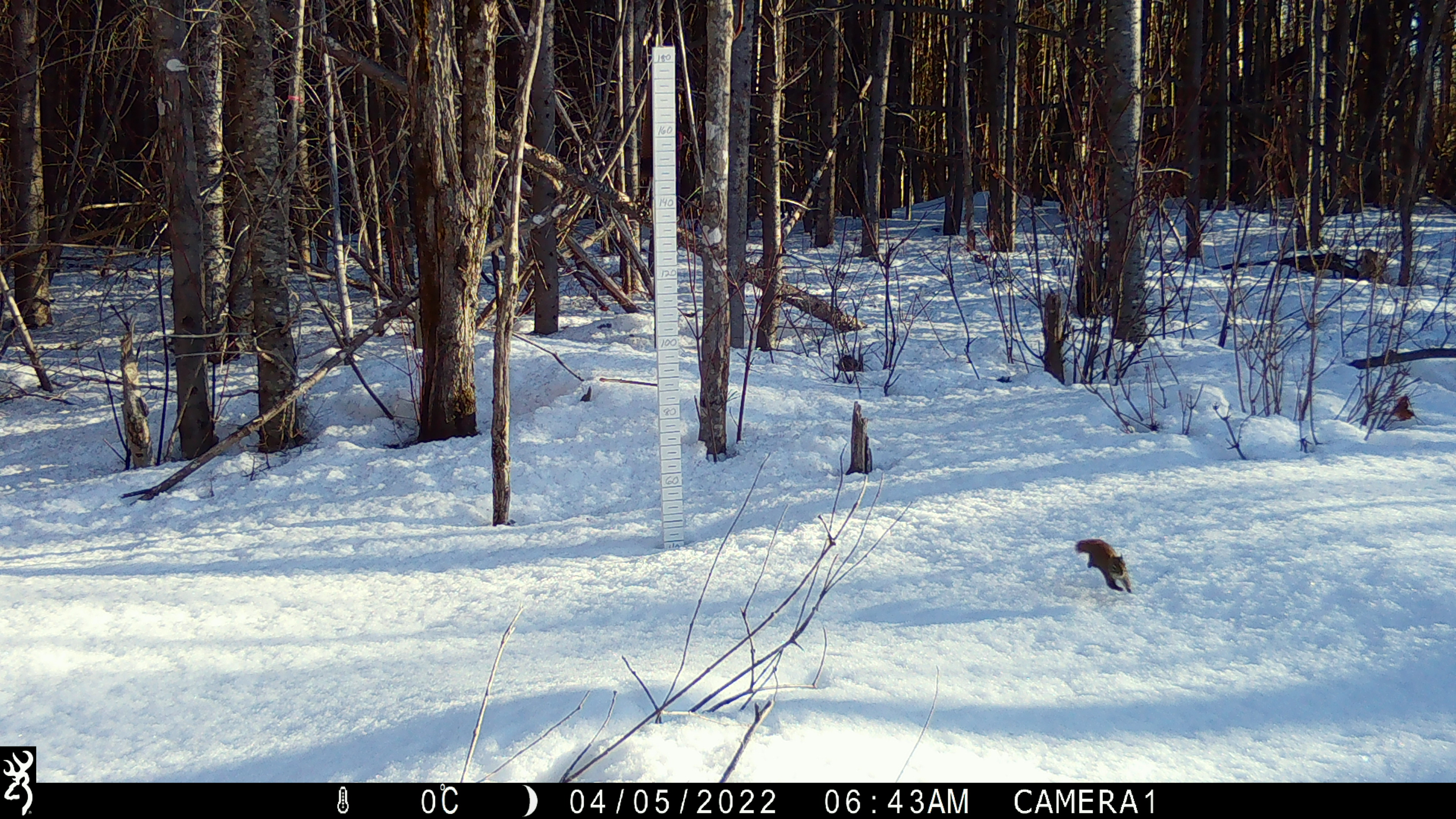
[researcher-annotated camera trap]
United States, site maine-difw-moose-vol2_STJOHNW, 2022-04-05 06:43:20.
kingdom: Animalia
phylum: Chordata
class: Mammalia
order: Rodentia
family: Sciuridae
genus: Tamiasciurus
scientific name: Tamiasciurus hudsonicus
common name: red squirrel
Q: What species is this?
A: Red squirrel (Tamiasciurus hudsonicus).